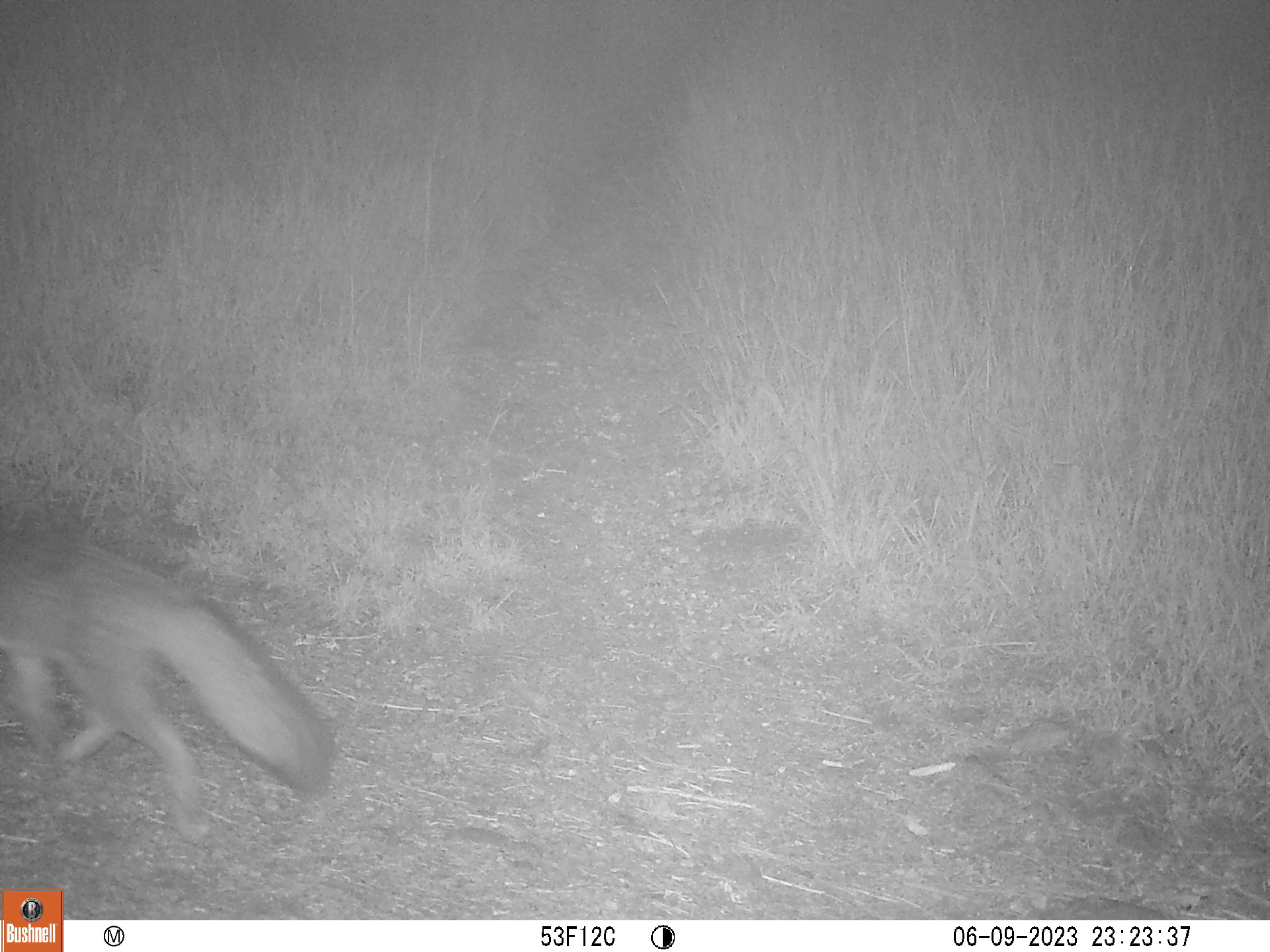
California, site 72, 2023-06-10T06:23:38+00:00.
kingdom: Animalia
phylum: Chordata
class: Mammalia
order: Carnivora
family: Canidae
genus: Urocyon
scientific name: Urocyon cinereoargenteus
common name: gray fox